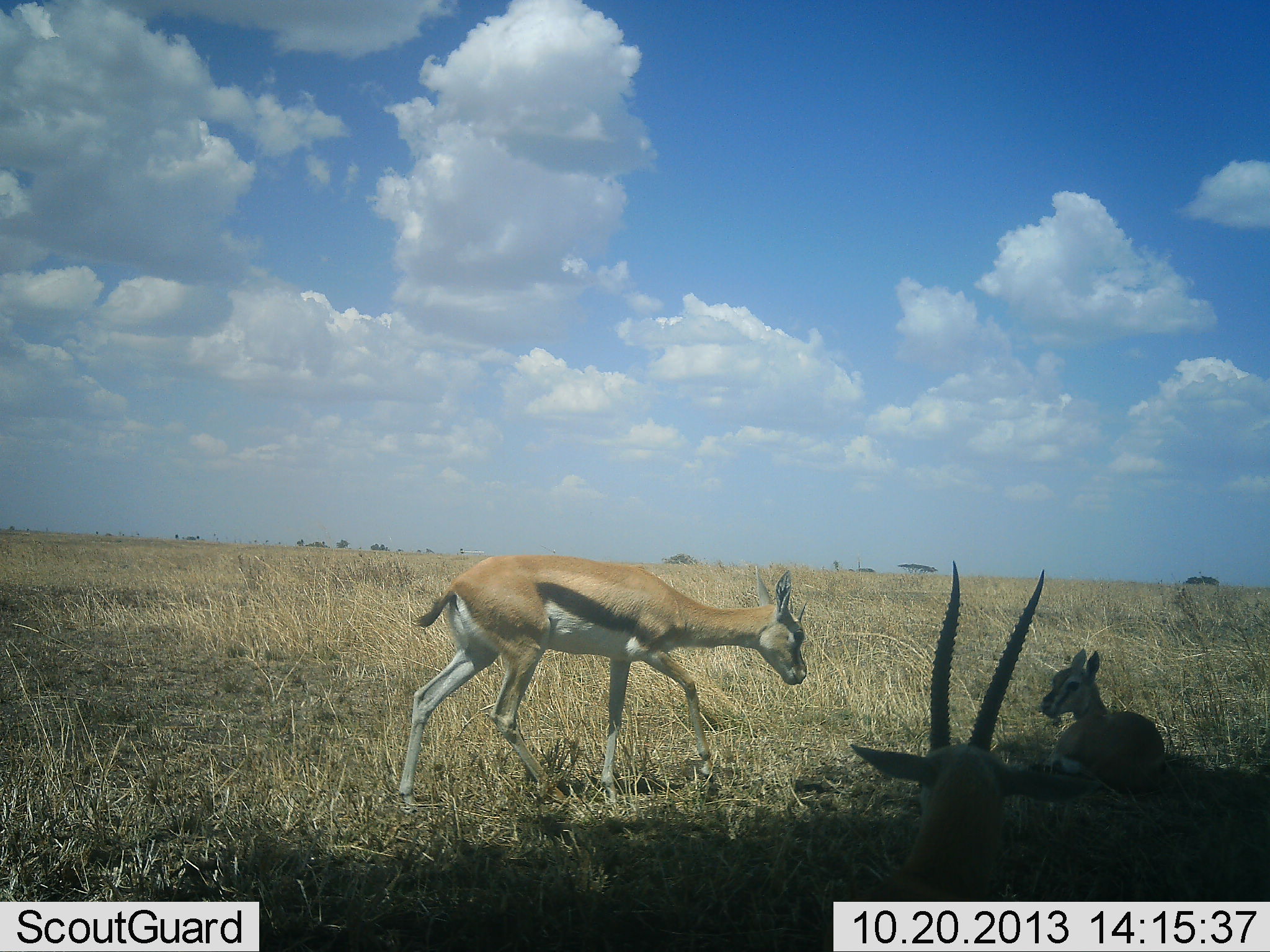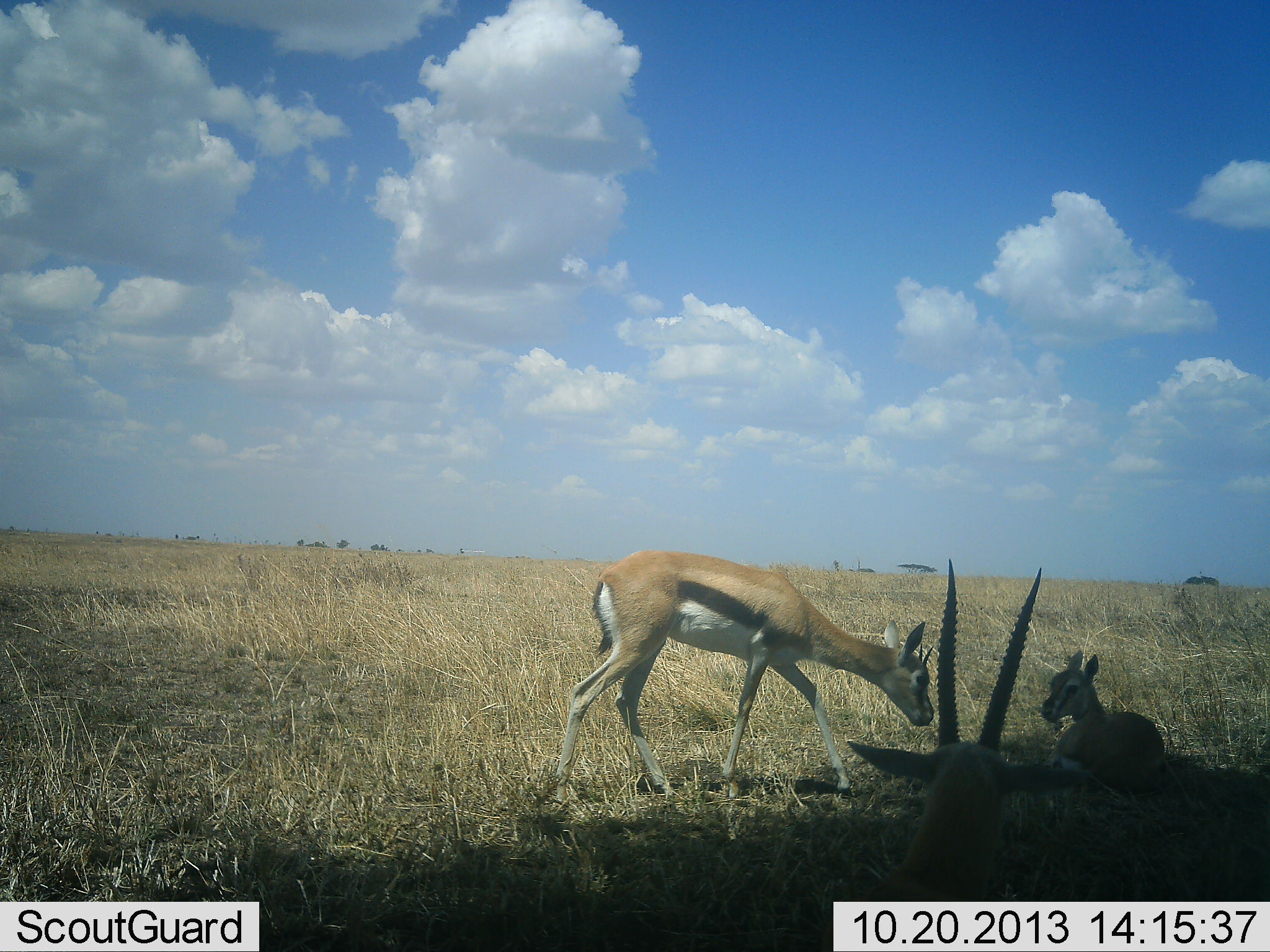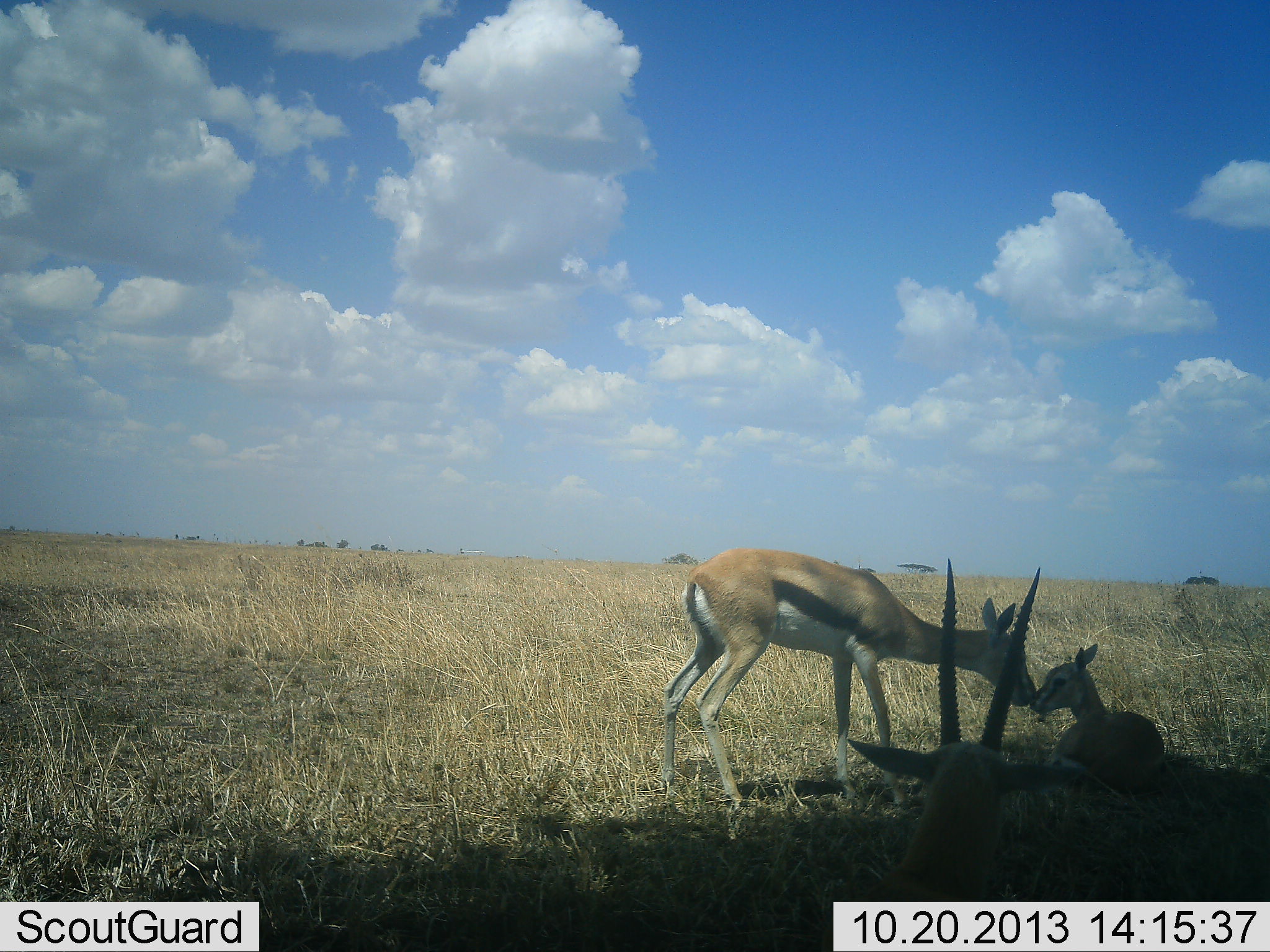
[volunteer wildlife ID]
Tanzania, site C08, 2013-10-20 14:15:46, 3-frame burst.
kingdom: Animalia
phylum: Chordata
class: Mammalia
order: Artiodactyla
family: Bovidae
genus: Eudorcas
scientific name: Eudorcas thomsonii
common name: thomson's gazelle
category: gazellethomsons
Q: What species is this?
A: Gazellethomsons (thomson's gazelle) (Eudorcas thomsonii).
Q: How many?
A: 3.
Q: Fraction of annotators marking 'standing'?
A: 54%.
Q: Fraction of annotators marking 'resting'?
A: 100%.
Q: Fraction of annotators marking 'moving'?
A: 65%.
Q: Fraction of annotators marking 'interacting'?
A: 31%.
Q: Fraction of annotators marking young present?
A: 50%.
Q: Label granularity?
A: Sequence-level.